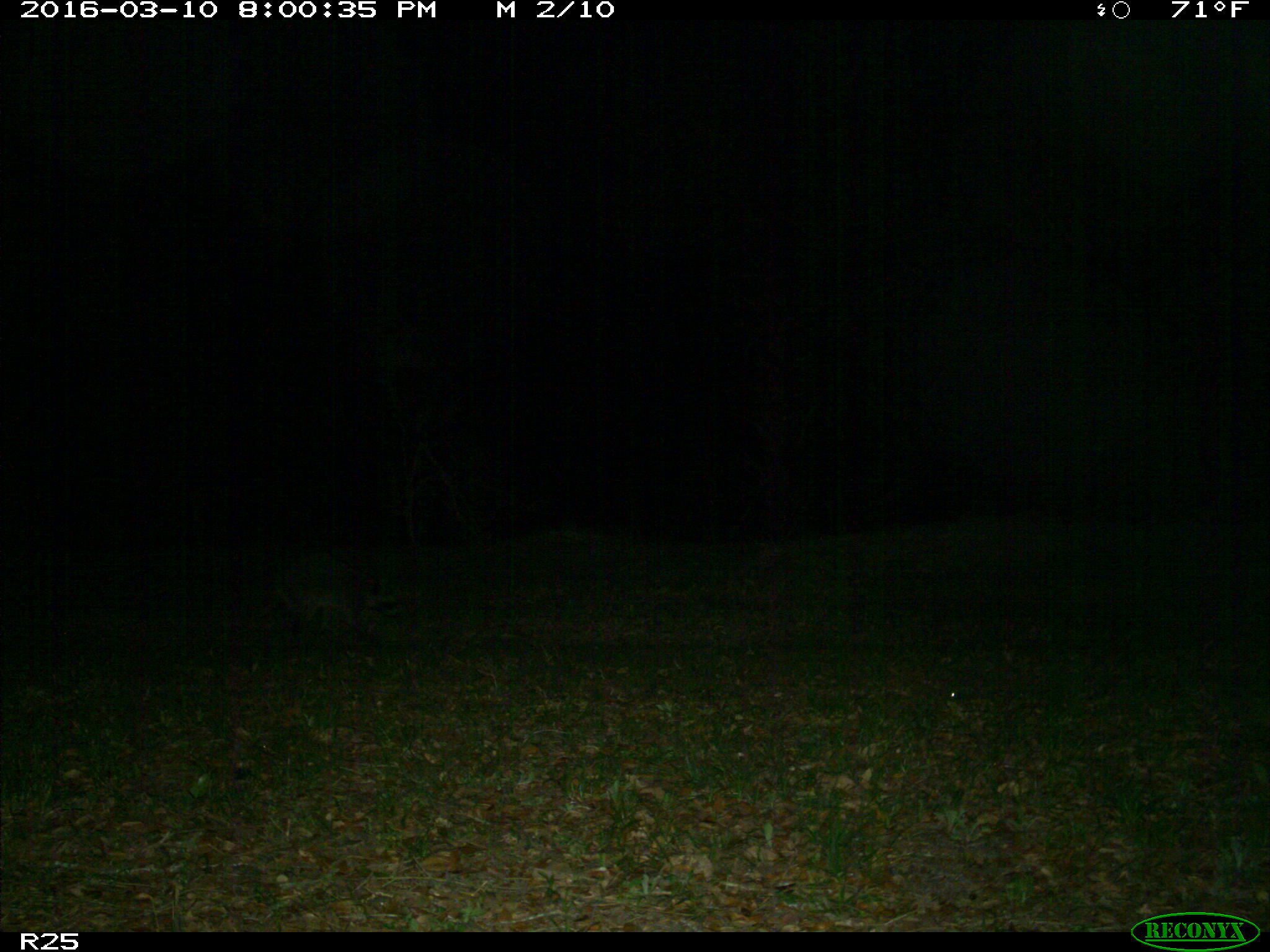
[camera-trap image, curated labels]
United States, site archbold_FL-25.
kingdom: Animalia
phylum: Chordata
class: Mammalia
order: Carnivora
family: Procyonidae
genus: Procyon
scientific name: Procyon lotor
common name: common raccoon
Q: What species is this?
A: Procyon lotor (common raccoon).